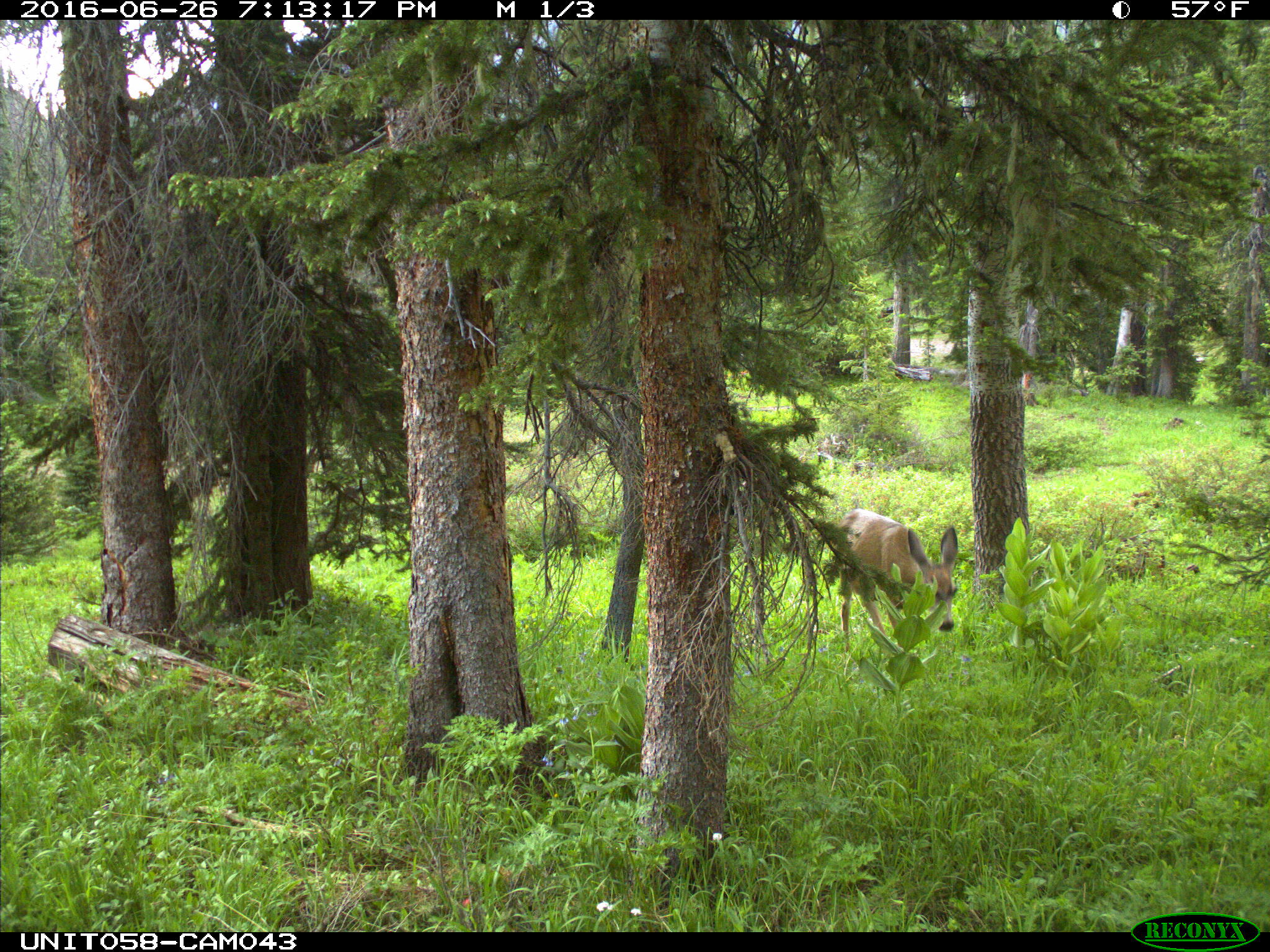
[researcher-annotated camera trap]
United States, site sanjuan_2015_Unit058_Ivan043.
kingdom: Animalia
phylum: Chordata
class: Mammalia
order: Artiodactyla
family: Cervidae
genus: Odocoileus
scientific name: Odocoileus hemionus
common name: mule deer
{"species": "Odocoileus hemionus (mule deer)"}